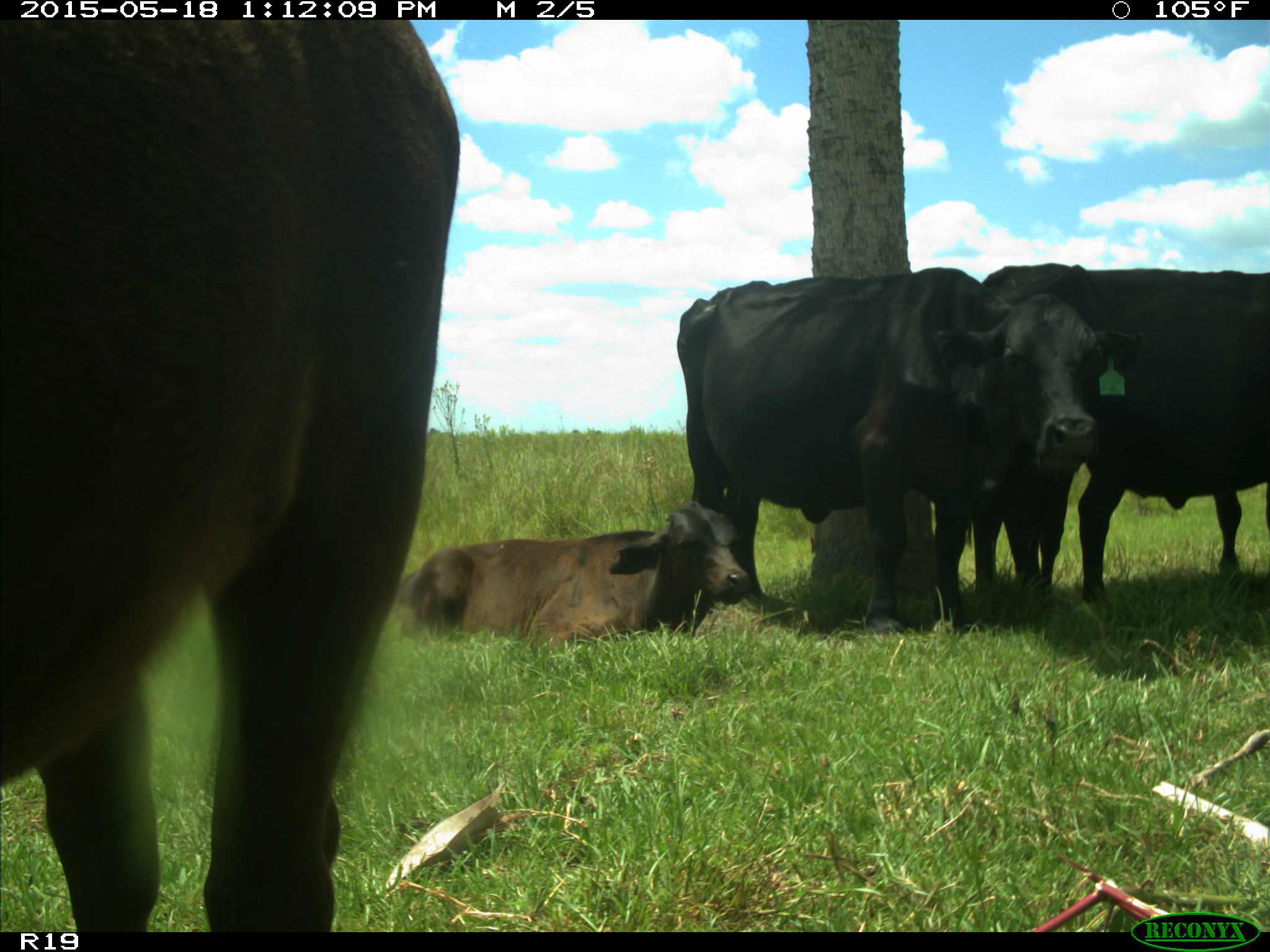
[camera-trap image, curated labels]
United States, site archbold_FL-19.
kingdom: Animalia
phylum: Chordata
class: Mammalia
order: Artiodactyla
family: Bovidae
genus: Bos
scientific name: Bos taurus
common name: domestic cow